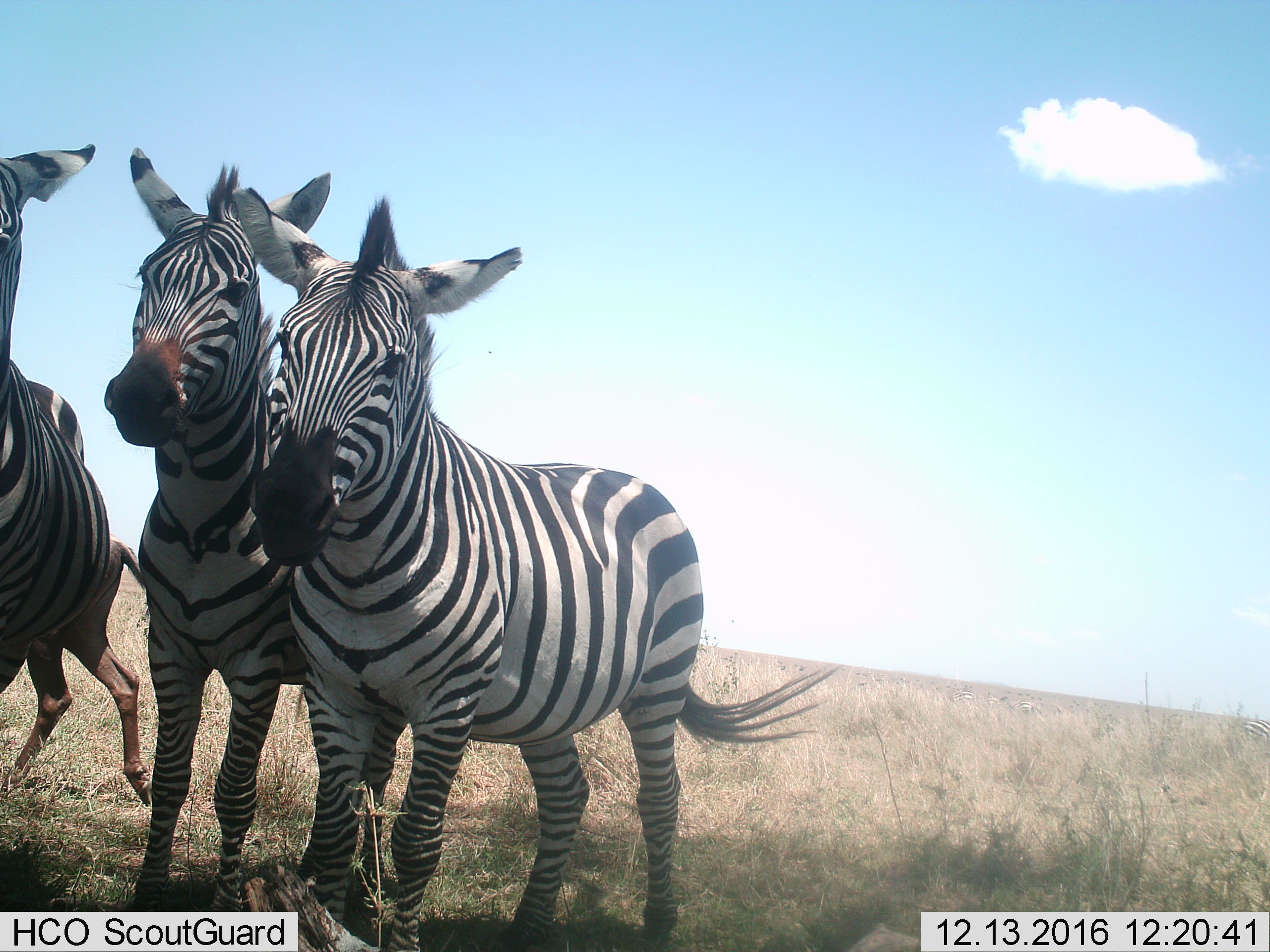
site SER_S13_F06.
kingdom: Animalia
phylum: Chordata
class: Mammalia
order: Perissodactyla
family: Equidae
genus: Equus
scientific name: Equus quagga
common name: plains zebra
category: zebraplains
Zebraplains (plains zebra) (Equus quagga), count 3. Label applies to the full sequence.